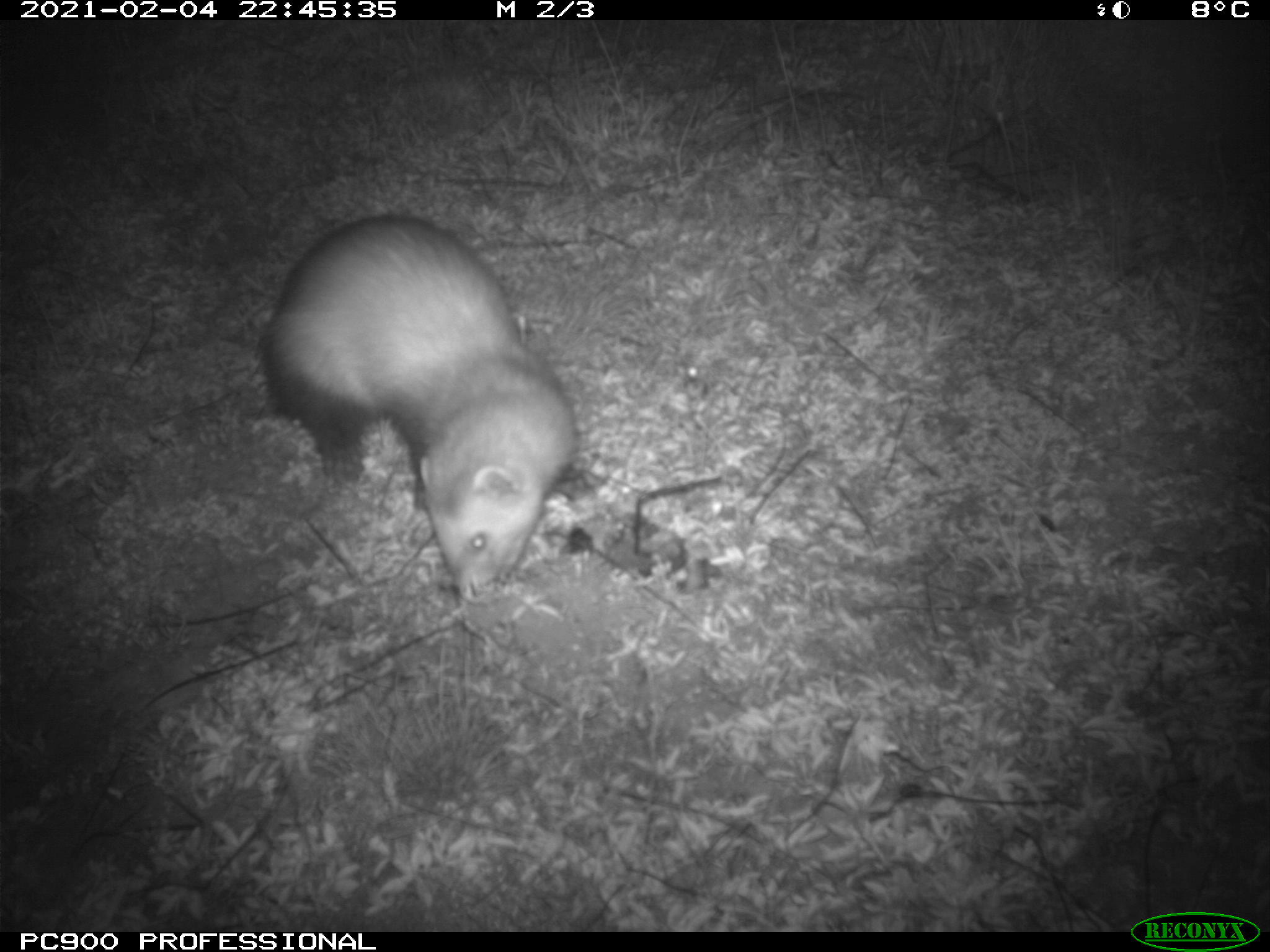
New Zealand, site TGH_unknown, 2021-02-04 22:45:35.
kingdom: Animalia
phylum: Chordata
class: Mammalia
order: Carnivora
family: Mustelidae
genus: Mustela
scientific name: Mustela furo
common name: ferret